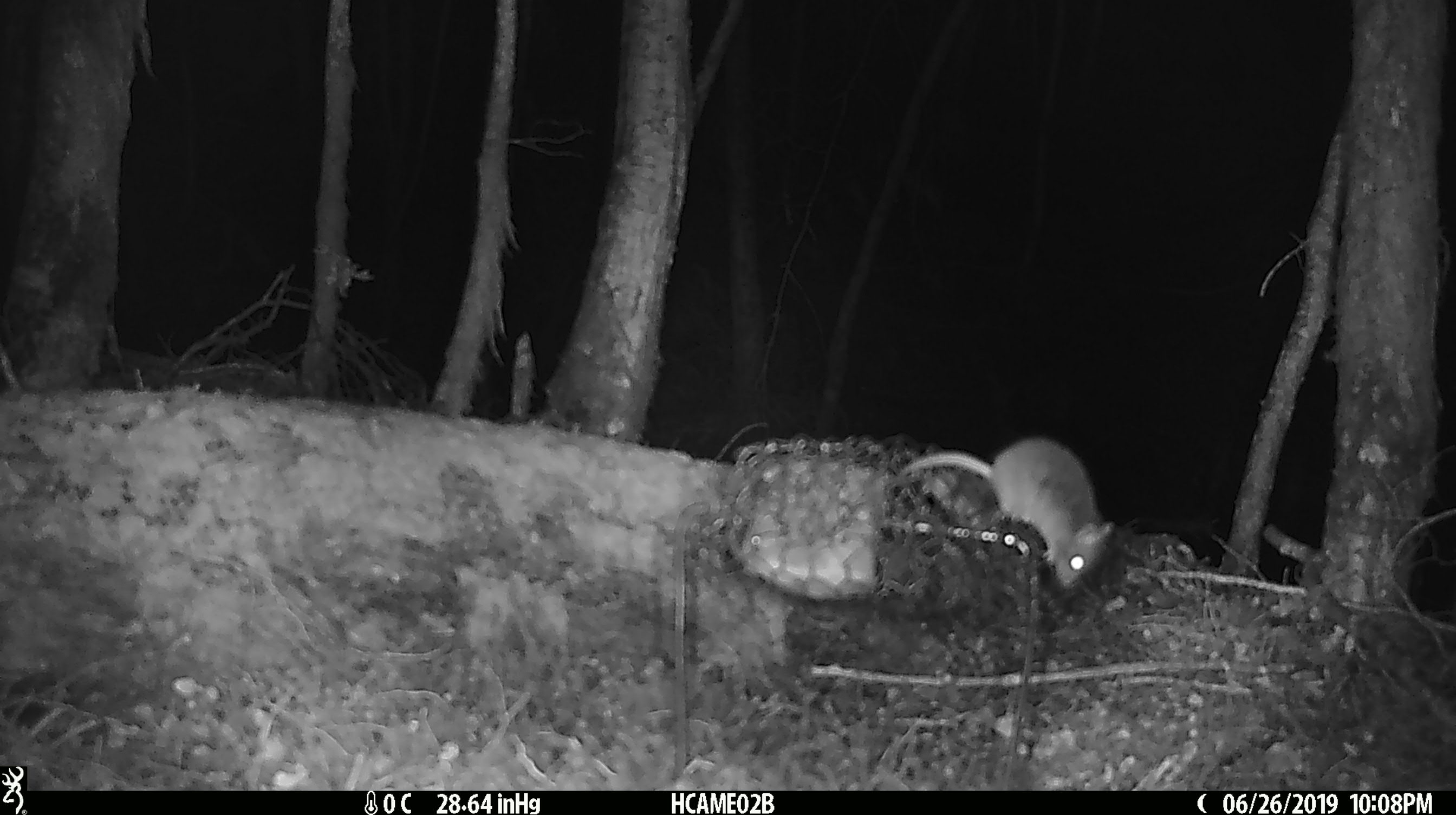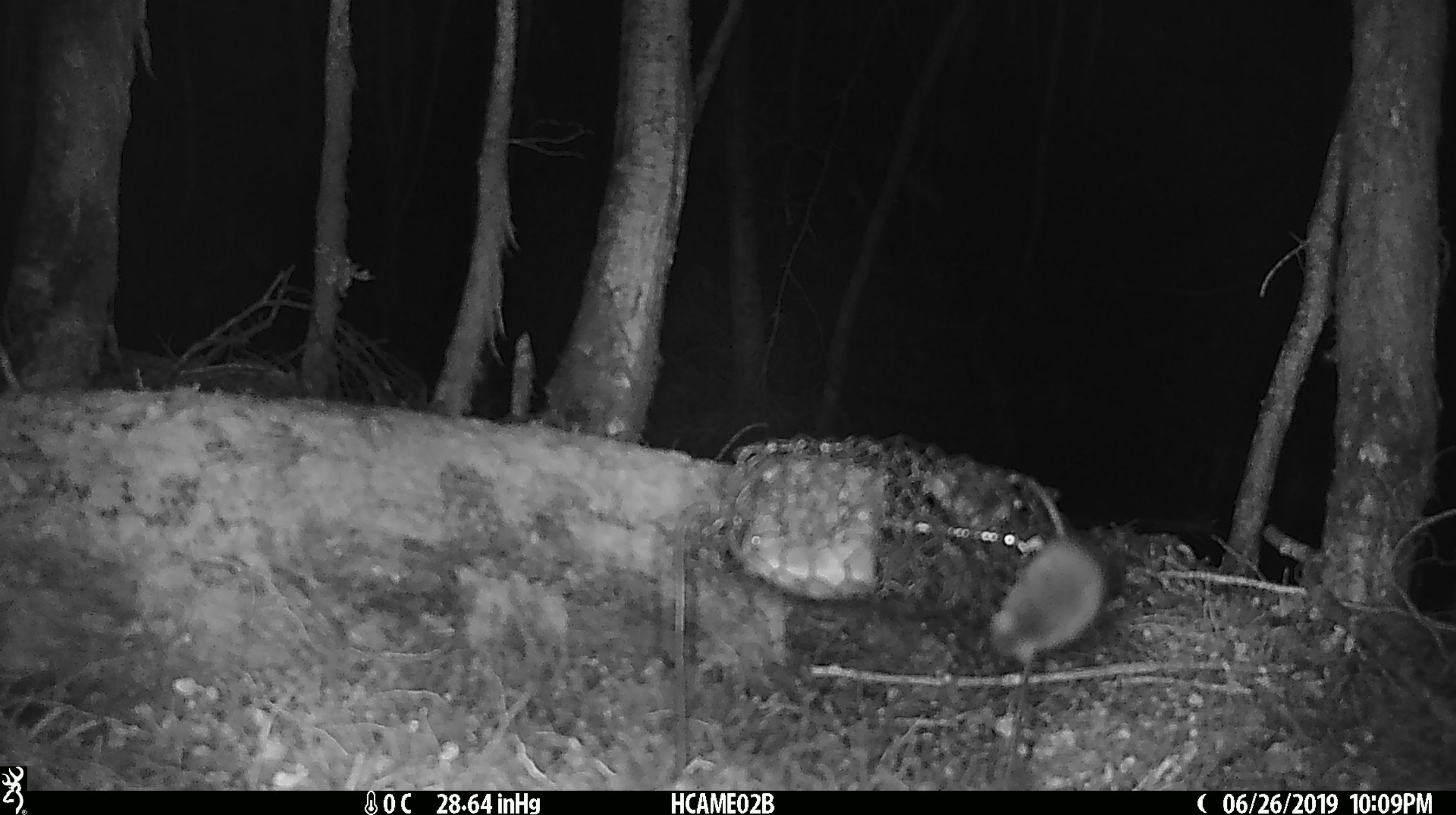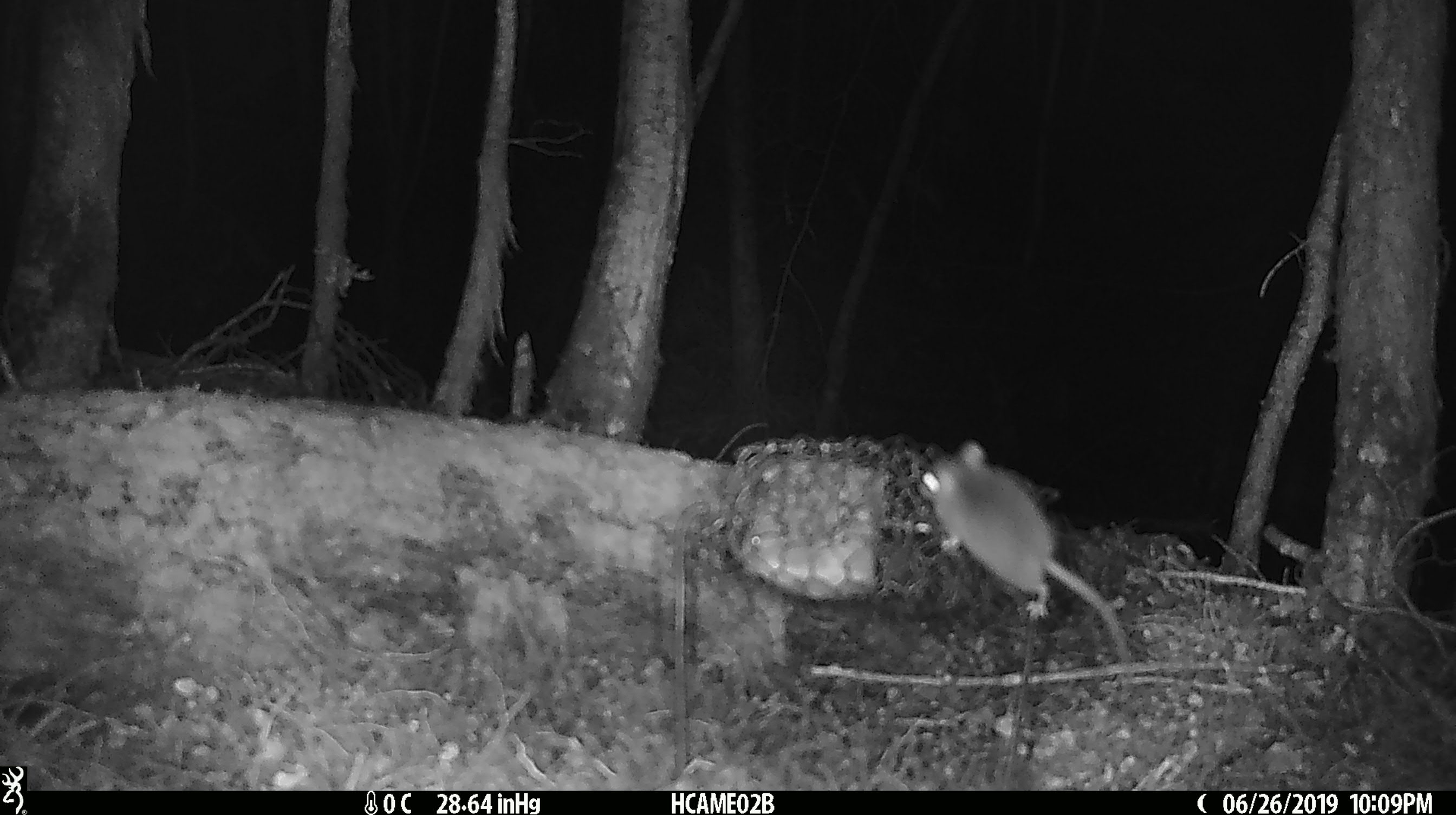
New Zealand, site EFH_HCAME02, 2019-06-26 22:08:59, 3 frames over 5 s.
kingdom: Animalia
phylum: Chordata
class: Mammalia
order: Rodentia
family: Muridae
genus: Mus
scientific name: Mus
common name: mouse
Mouse (Mus).